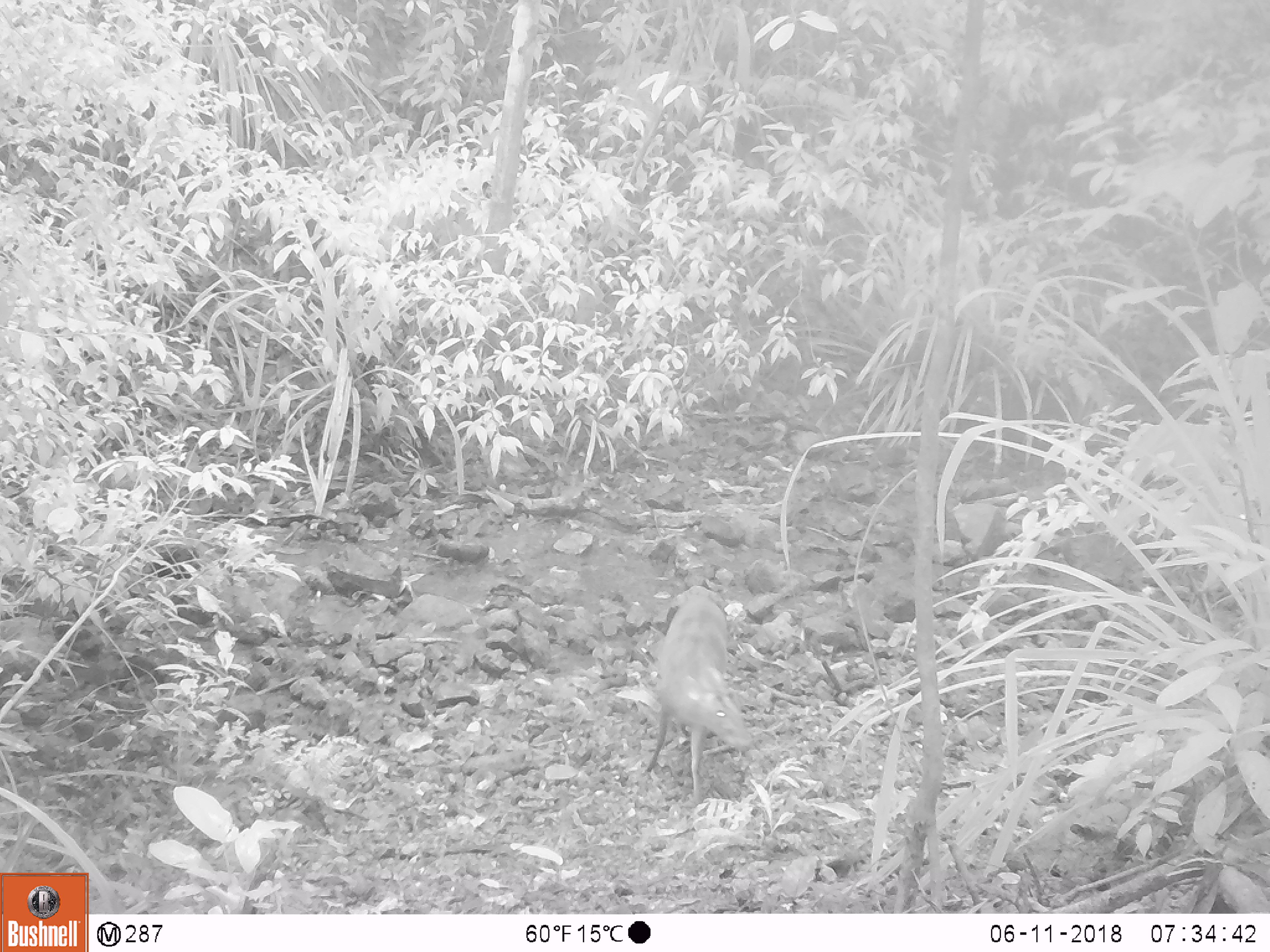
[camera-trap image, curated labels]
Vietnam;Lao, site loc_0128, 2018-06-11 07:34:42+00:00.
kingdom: Animalia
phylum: Chordata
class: Mammalia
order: Artiodactyla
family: Cervidae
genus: Muntiacus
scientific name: Muntiacus rooseveltorum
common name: roosevelt's muntjac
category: roosevelts muntjac group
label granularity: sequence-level